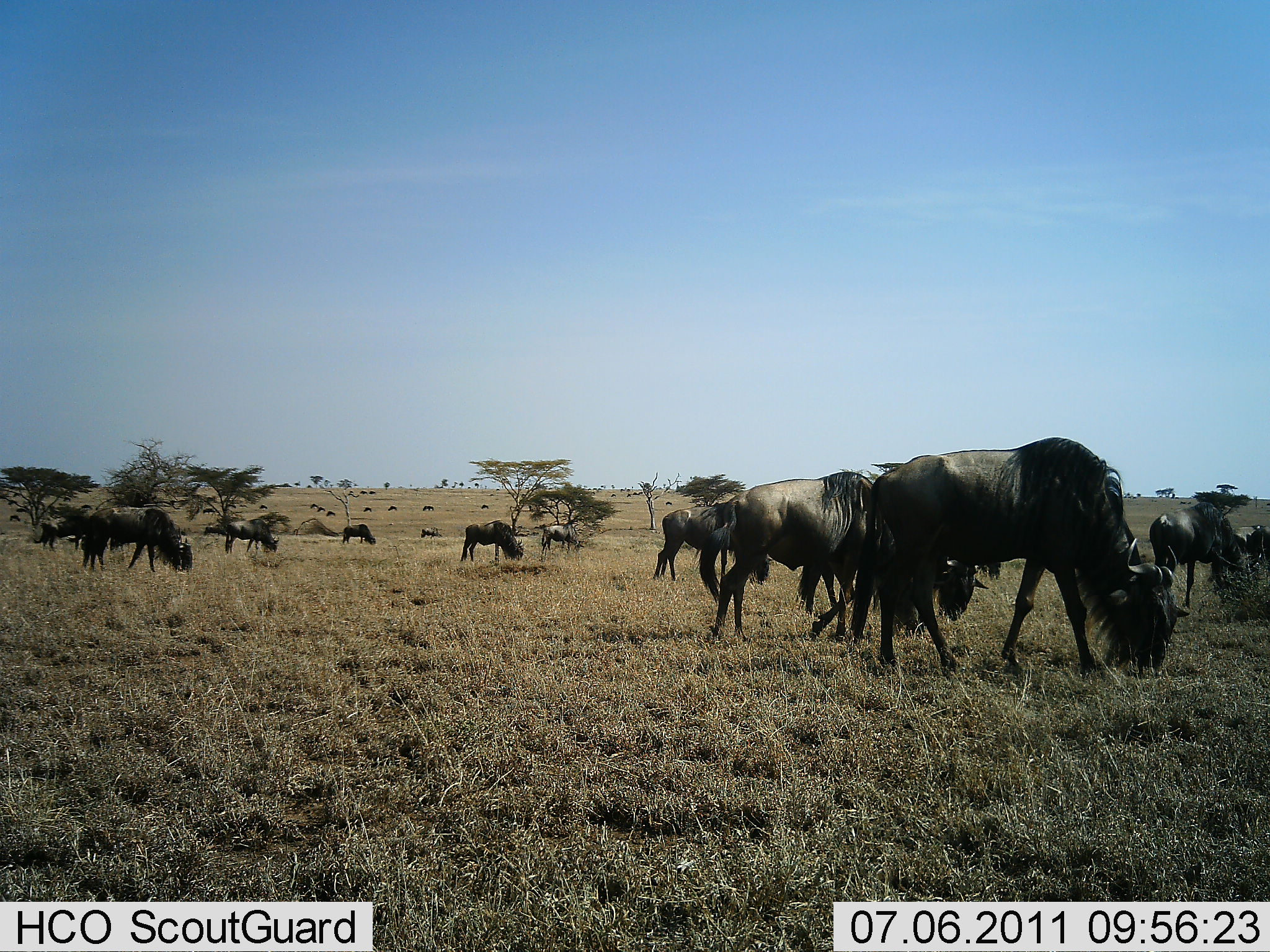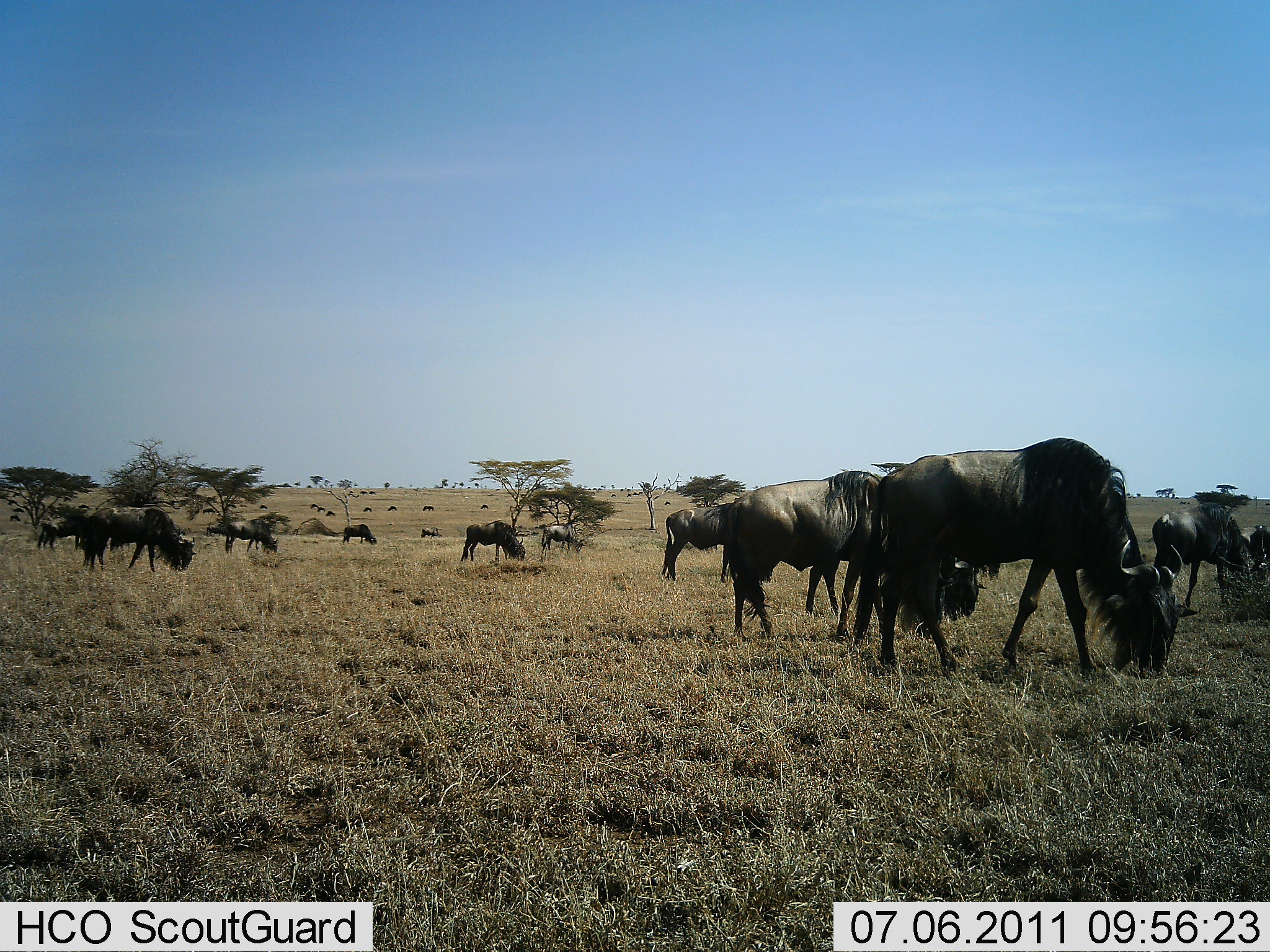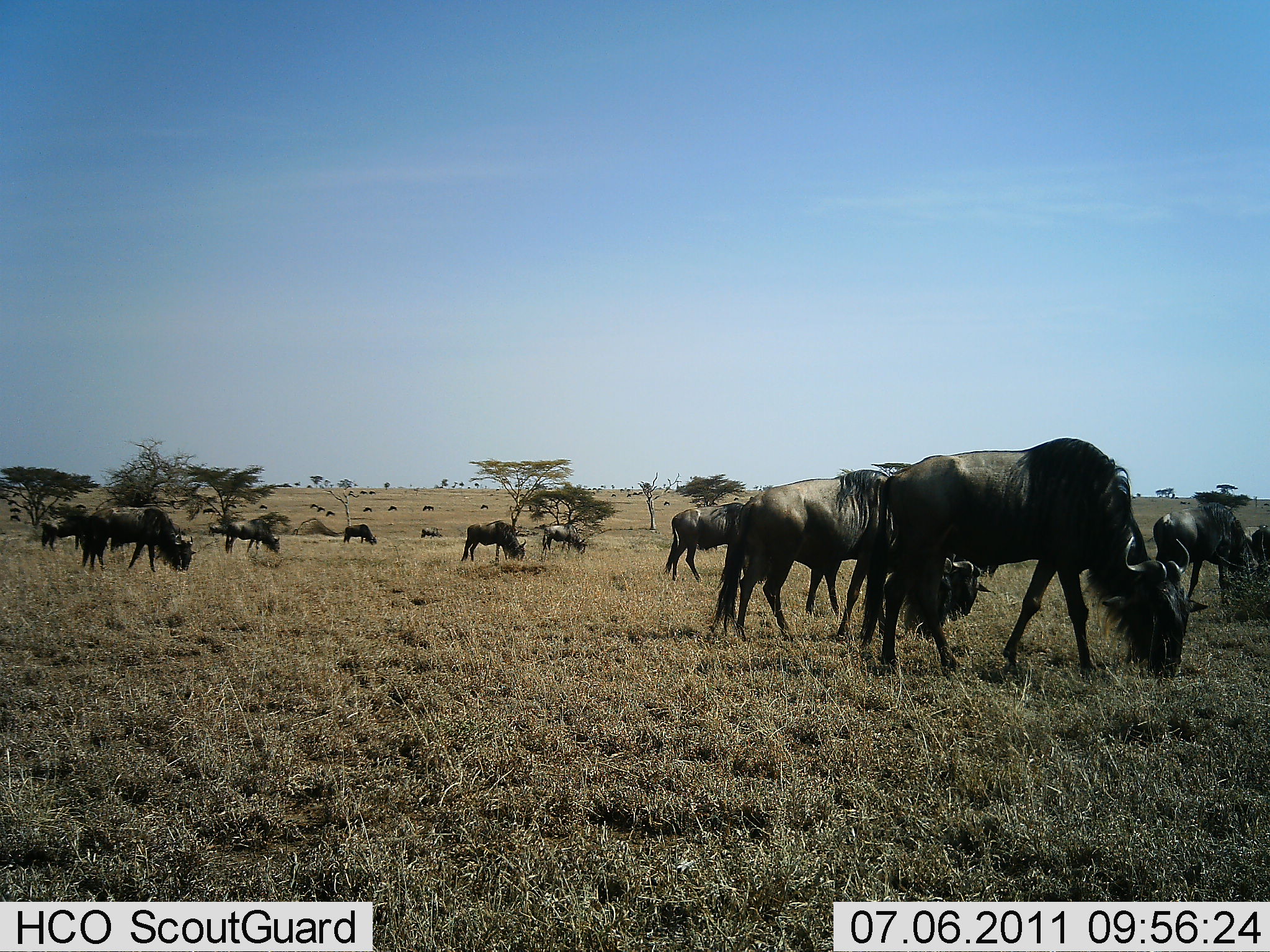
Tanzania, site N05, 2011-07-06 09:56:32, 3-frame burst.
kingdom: Animalia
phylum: Chordata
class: Mammalia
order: Artiodactyla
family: Bovidae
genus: Connochaetes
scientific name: Connochaetes taurinus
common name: blue wildebeest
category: wildebeest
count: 11-50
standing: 18%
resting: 0%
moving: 9%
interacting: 0%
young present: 0%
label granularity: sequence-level